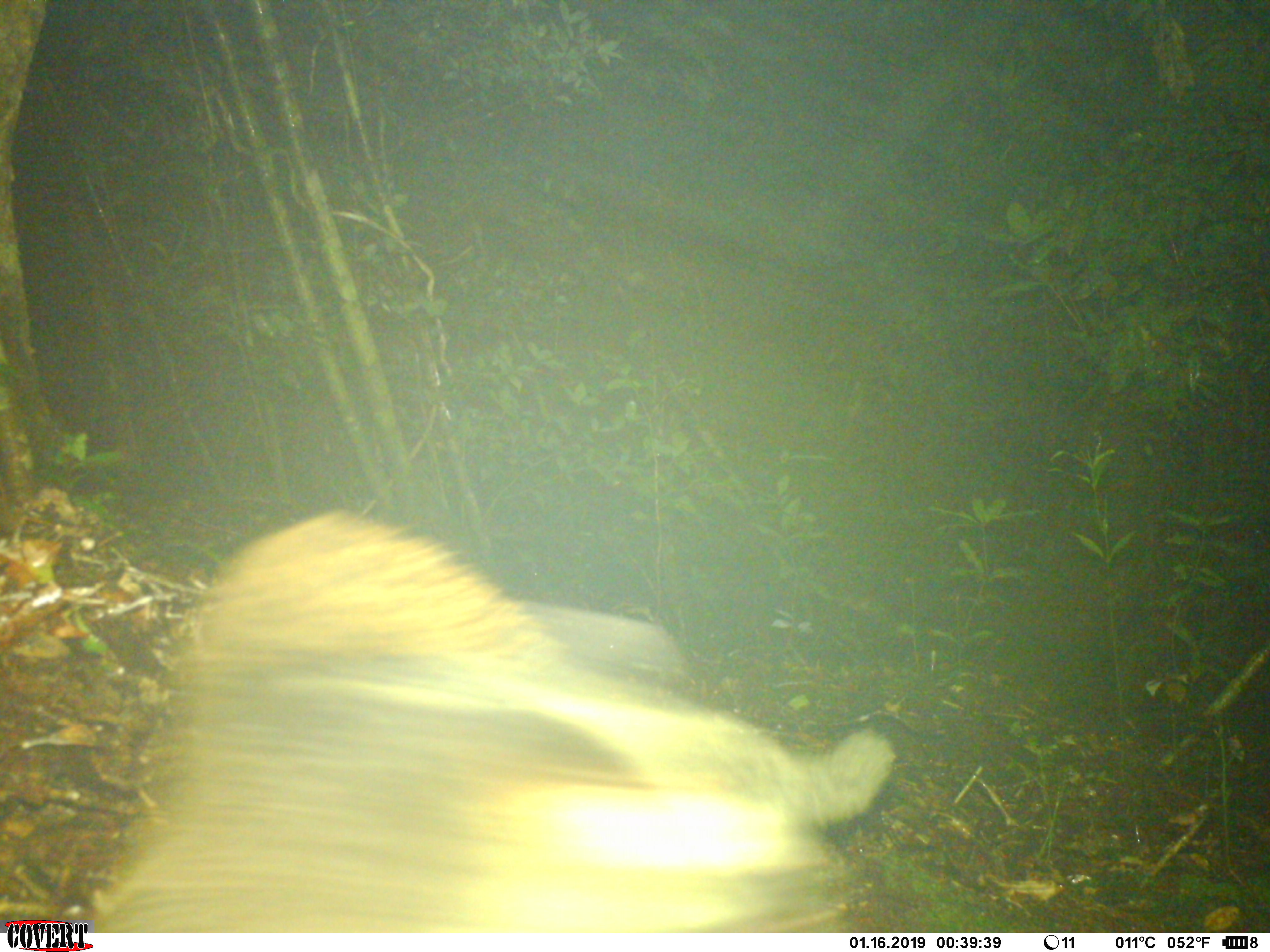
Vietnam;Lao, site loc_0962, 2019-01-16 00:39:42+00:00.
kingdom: Animalia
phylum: Chordata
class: Mammalia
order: Carnivora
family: Viverridae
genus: Paguma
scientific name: Paguma larvata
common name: masked palm civet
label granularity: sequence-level